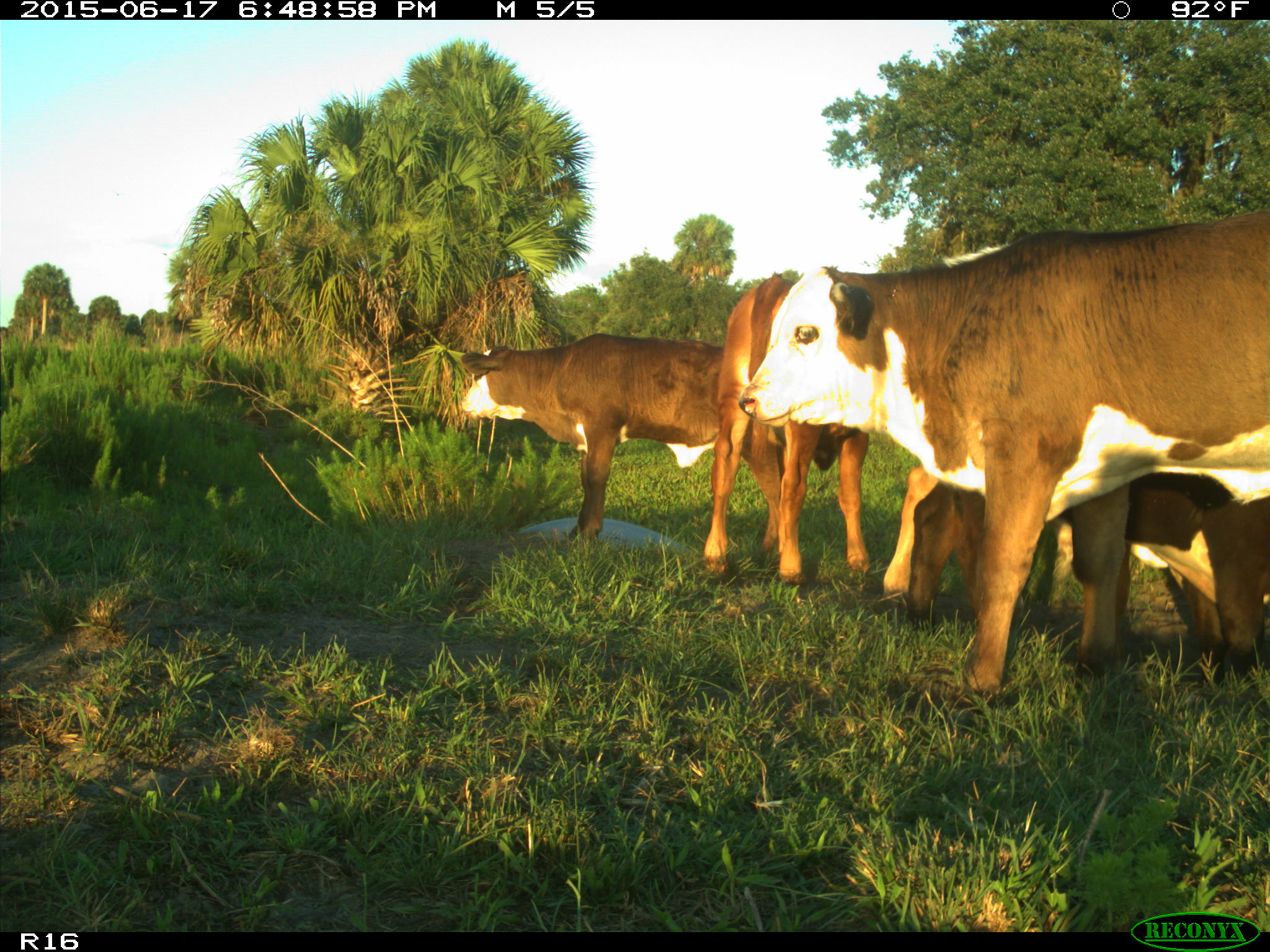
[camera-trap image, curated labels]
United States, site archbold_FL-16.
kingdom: Animalia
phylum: Chordata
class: Mammalia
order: Artiodactyla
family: Bovidae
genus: Bos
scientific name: Bos taurus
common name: domestic cow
Bos taurus (domestic cow).